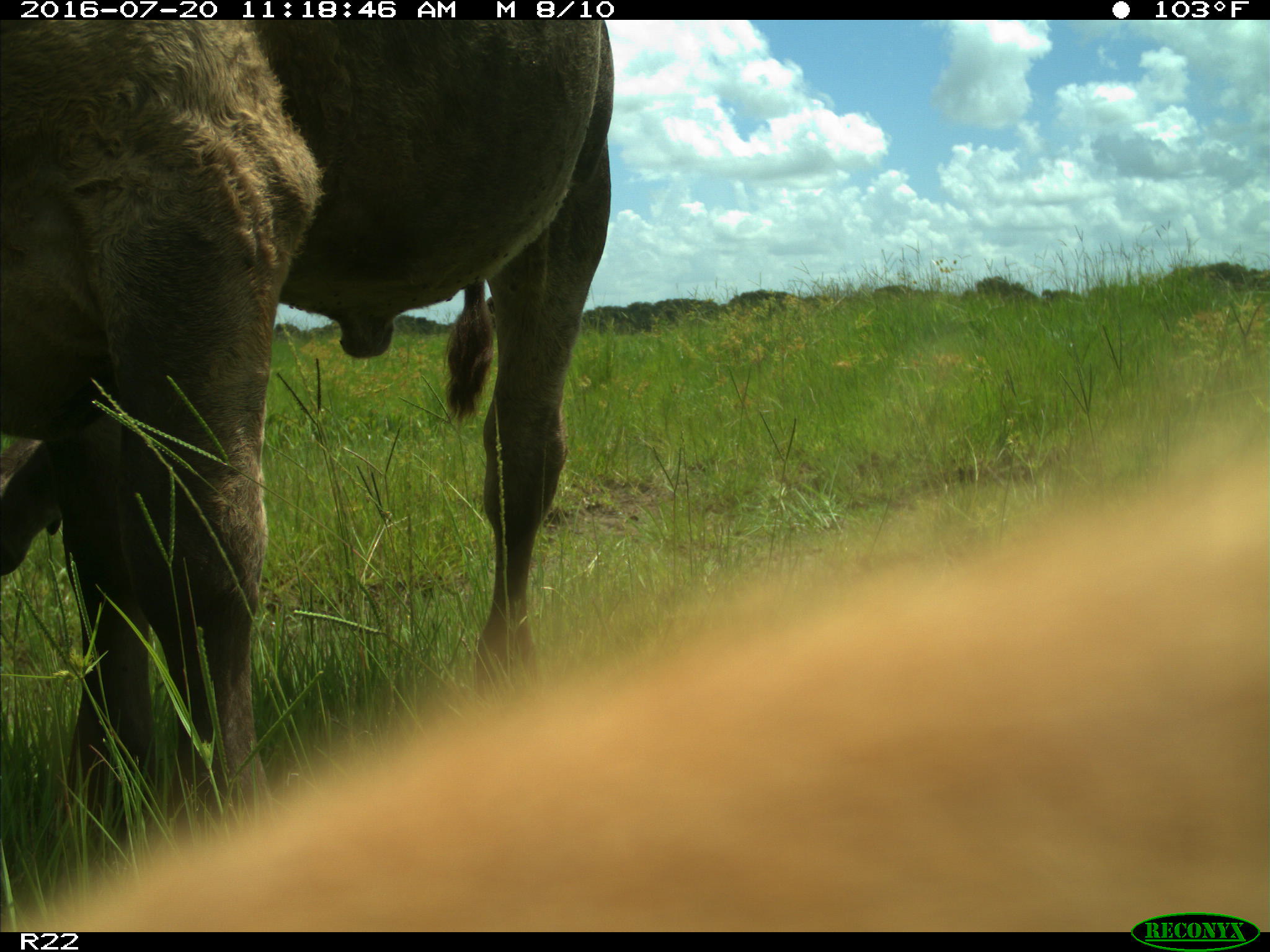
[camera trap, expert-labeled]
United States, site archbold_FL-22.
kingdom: Animalia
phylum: Chordata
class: Mammalia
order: Artiodactyla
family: Bovidae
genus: Bos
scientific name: Bos taurus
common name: domestic cow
Bos taurus (domestic cow).